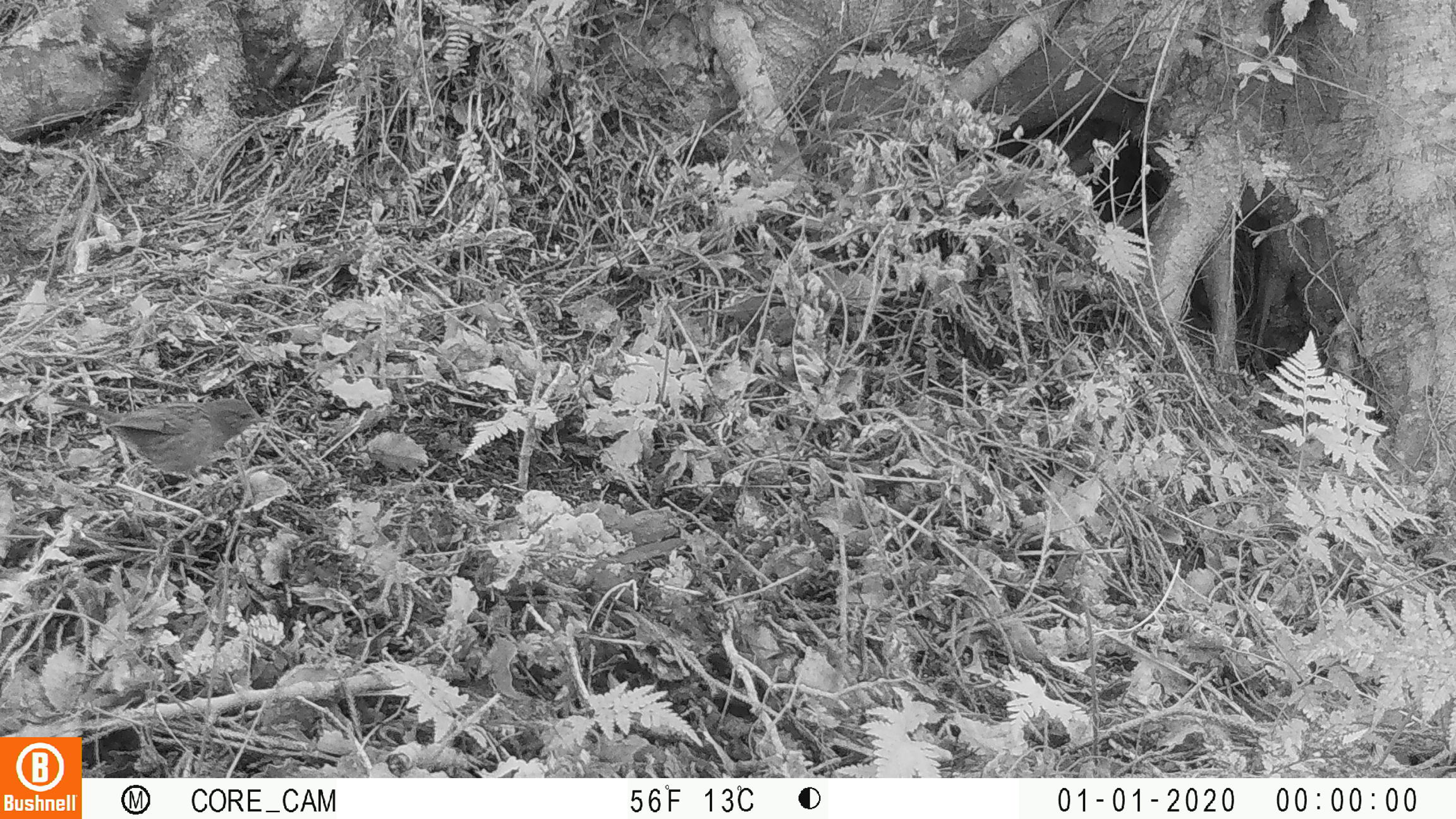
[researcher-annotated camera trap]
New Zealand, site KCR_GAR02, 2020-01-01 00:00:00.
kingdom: Animalia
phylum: Chordata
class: Aves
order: Passeriformes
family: Prunellidae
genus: Prunella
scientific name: Prunella modularis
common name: dunnock